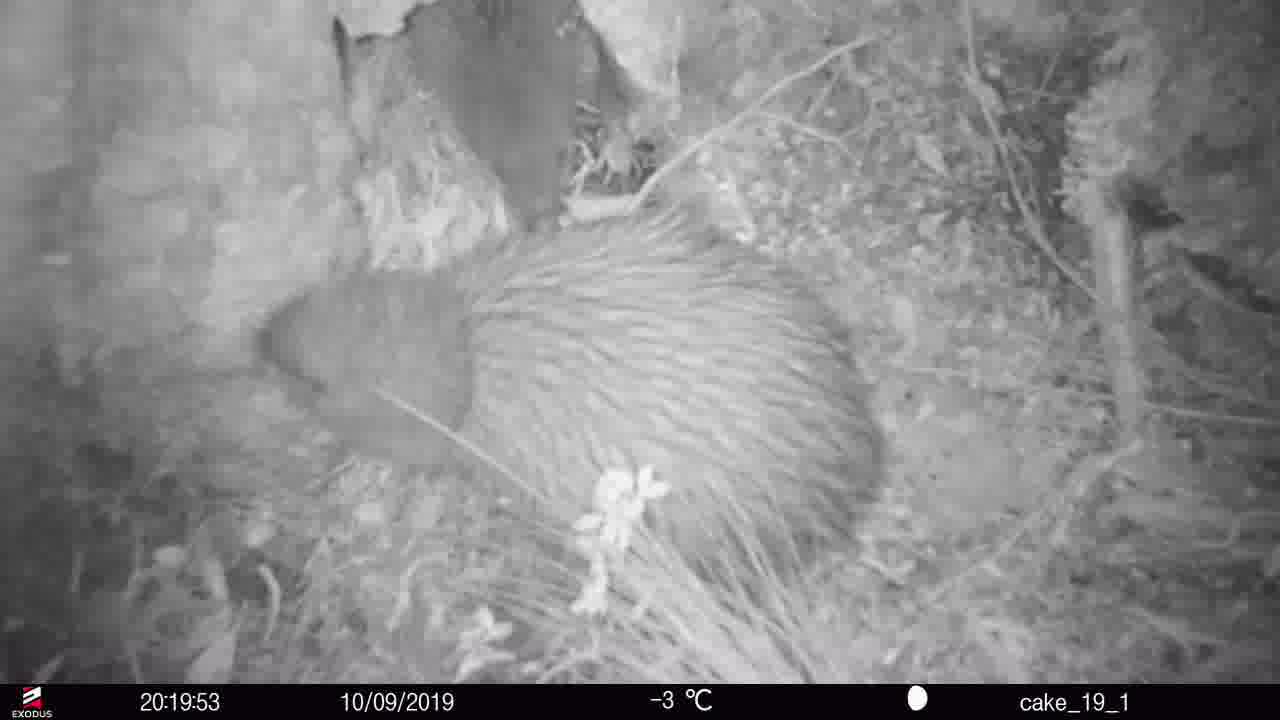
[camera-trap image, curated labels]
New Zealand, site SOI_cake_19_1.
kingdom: Animalia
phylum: Chordata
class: Aves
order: Apterygiformes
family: Apterygidae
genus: Apteryx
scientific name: Apteryx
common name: kiwi